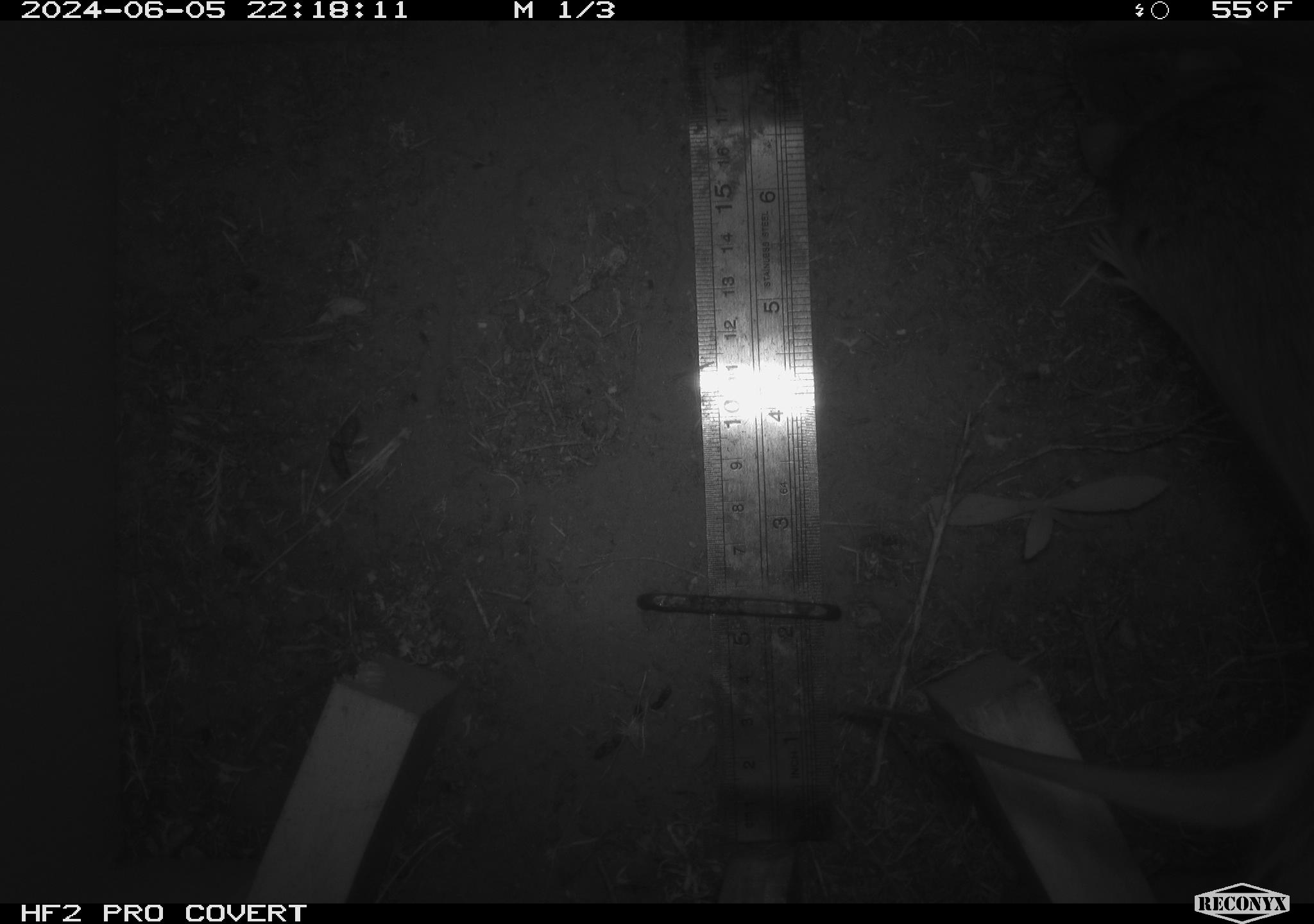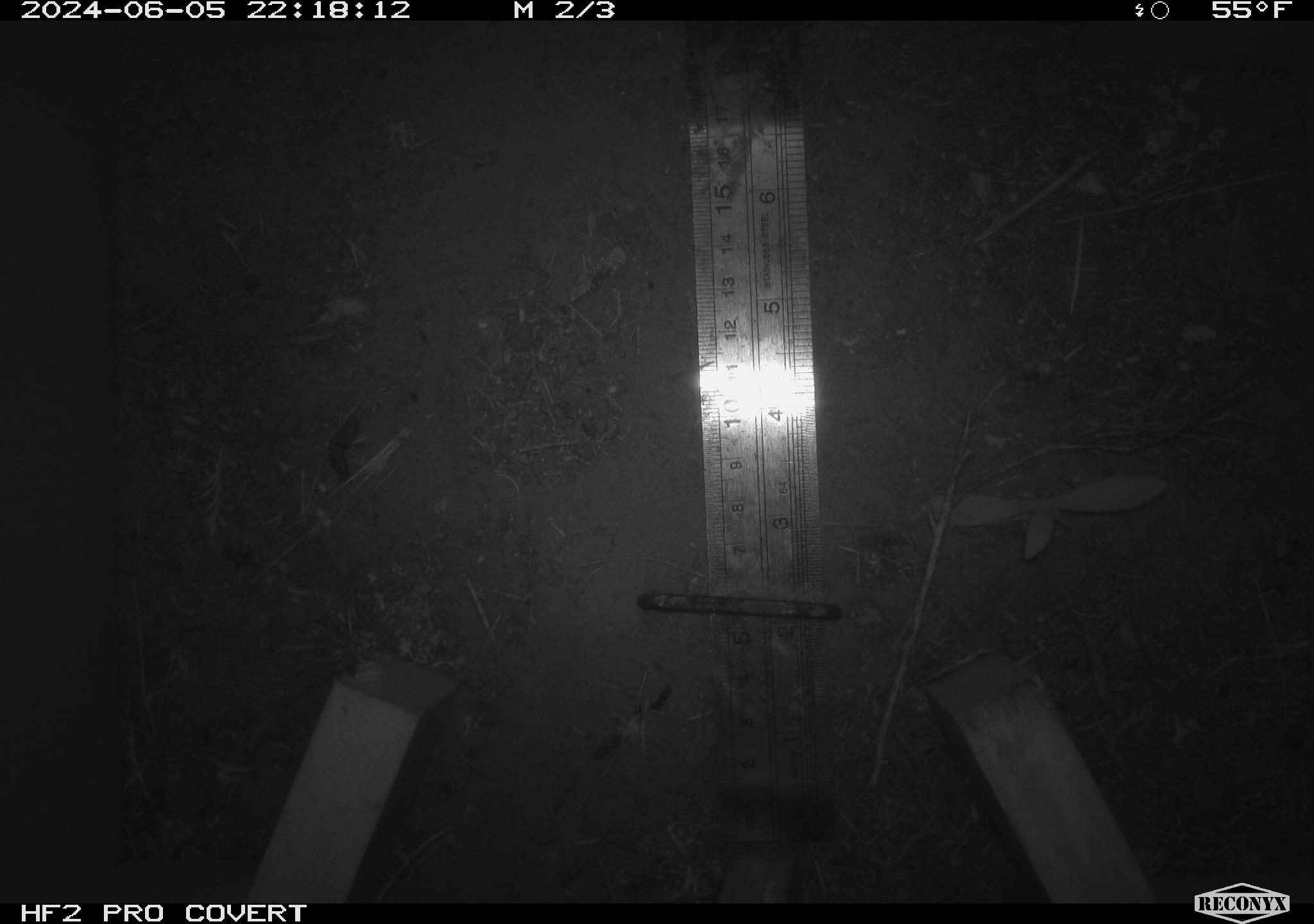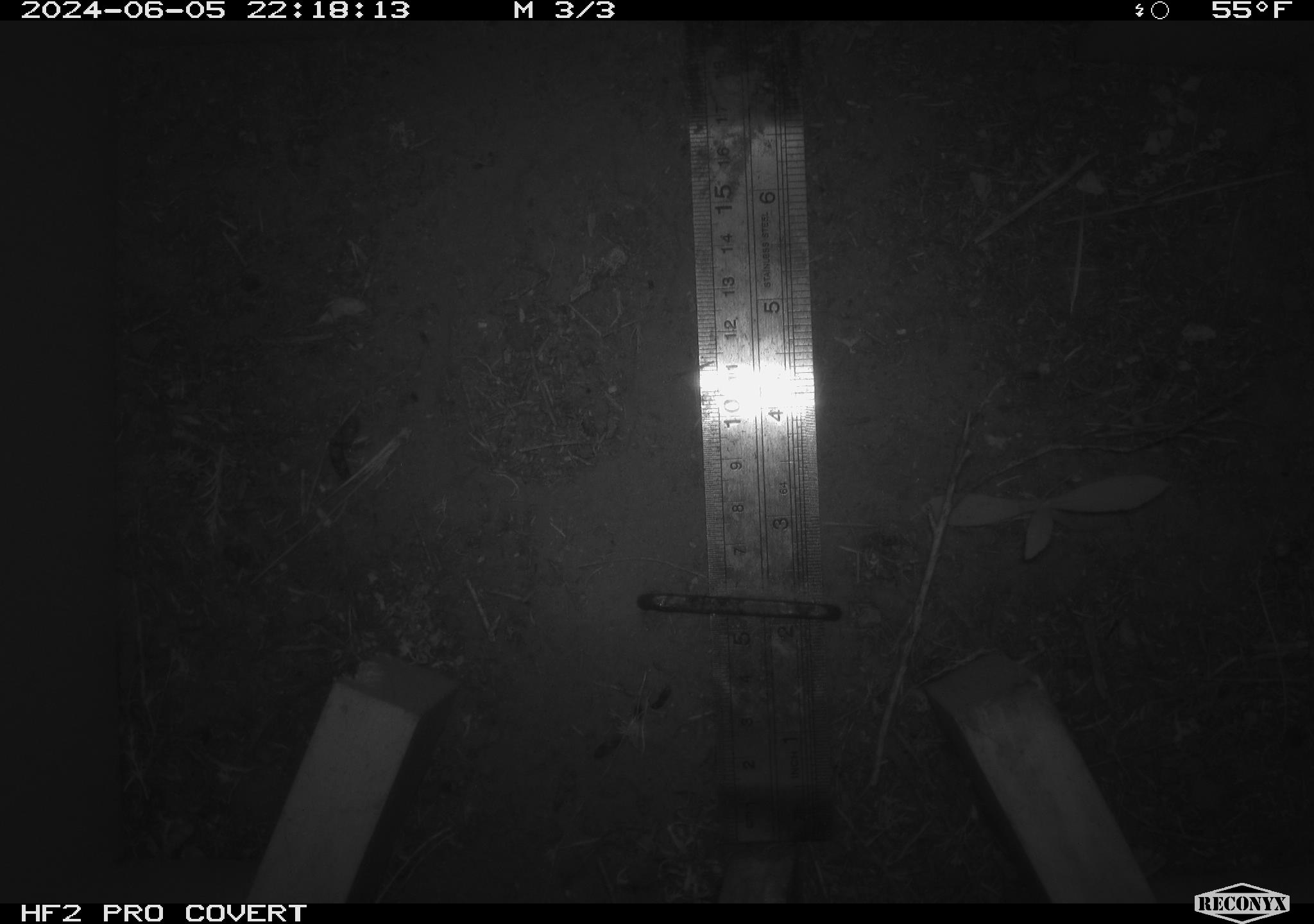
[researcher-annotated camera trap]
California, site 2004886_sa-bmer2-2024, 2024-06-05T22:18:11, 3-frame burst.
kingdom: Animalia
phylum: Chordata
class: Mammalia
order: Rodentia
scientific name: Rodentia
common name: mouse species